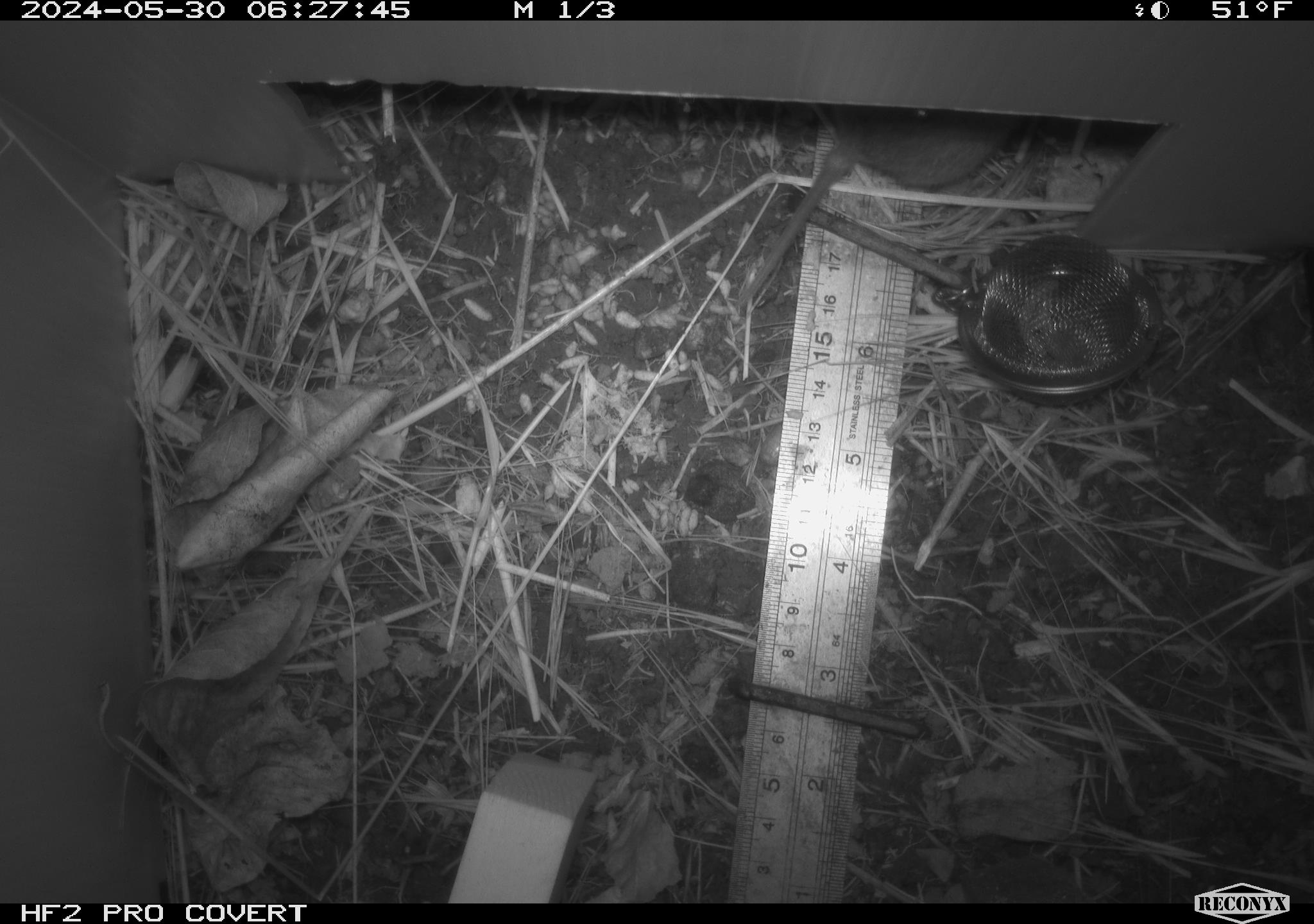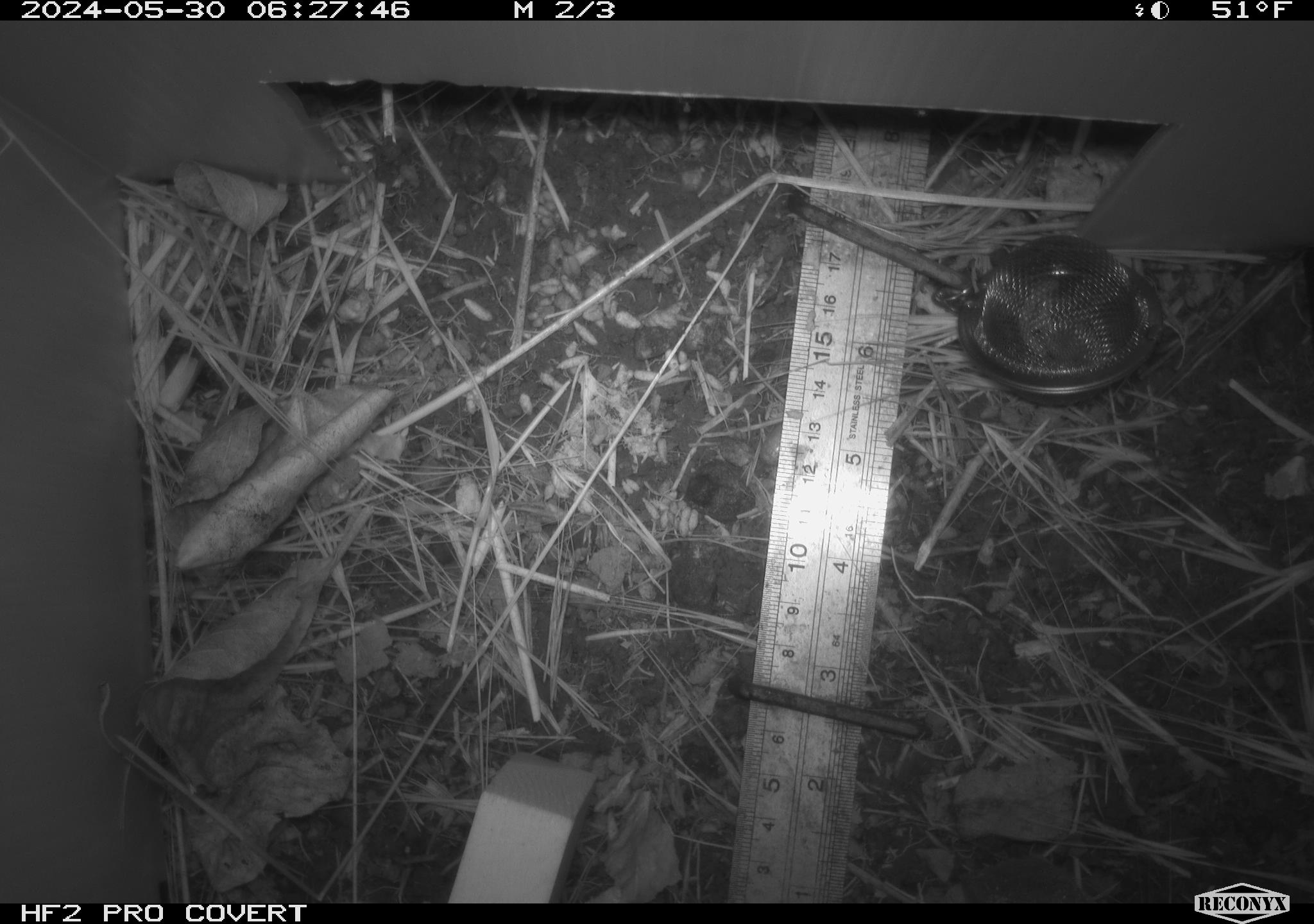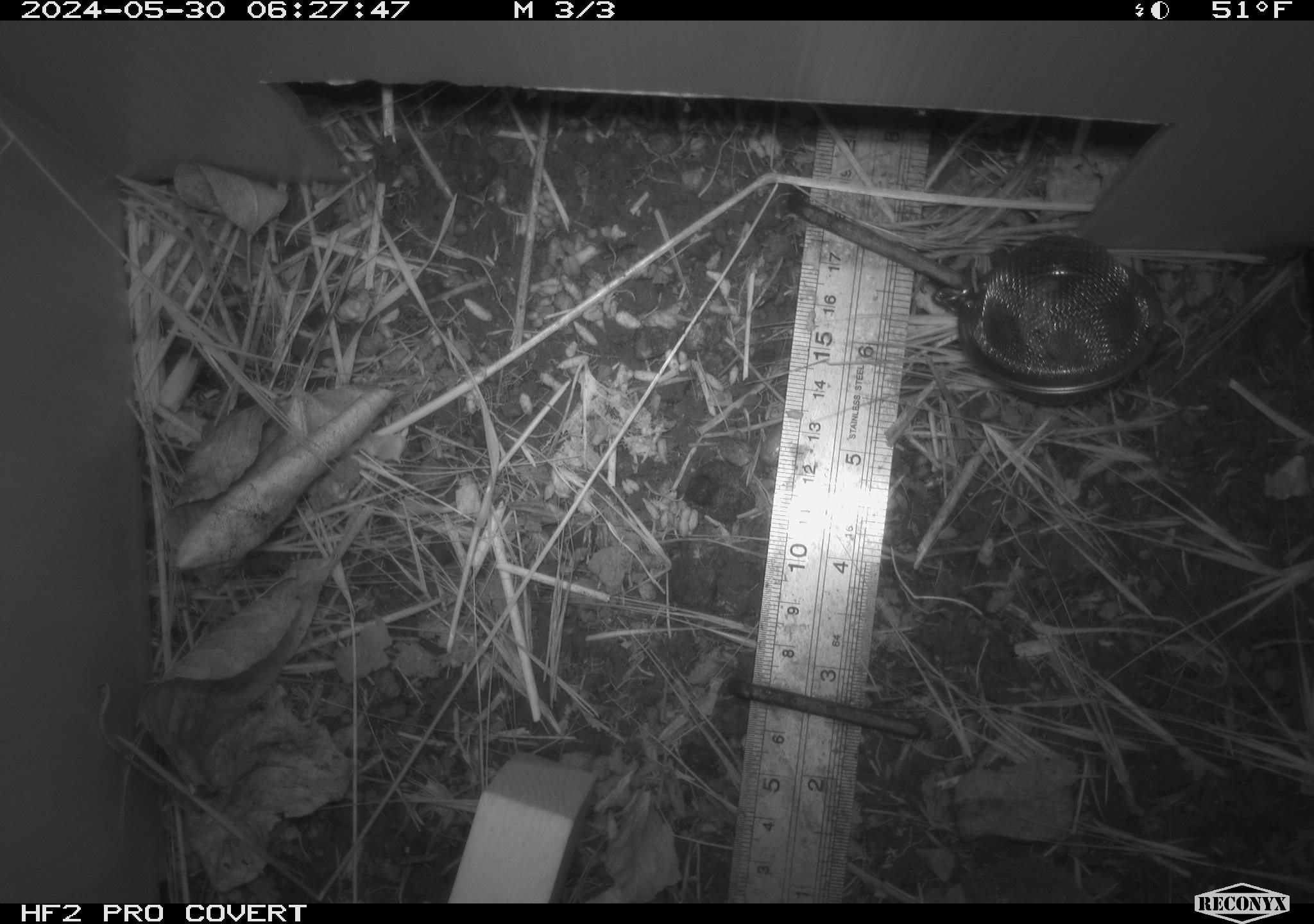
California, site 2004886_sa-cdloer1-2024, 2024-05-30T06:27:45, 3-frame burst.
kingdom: Animalia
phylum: Chordata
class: Mammalia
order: Rodentia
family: Cricetidae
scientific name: Arvicolinae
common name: voles, lemmings, and muskrats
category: arvicolinae subfamily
Arvicolinae subfamily (voles, lemmings, and muskrats) (Arvicolinae).